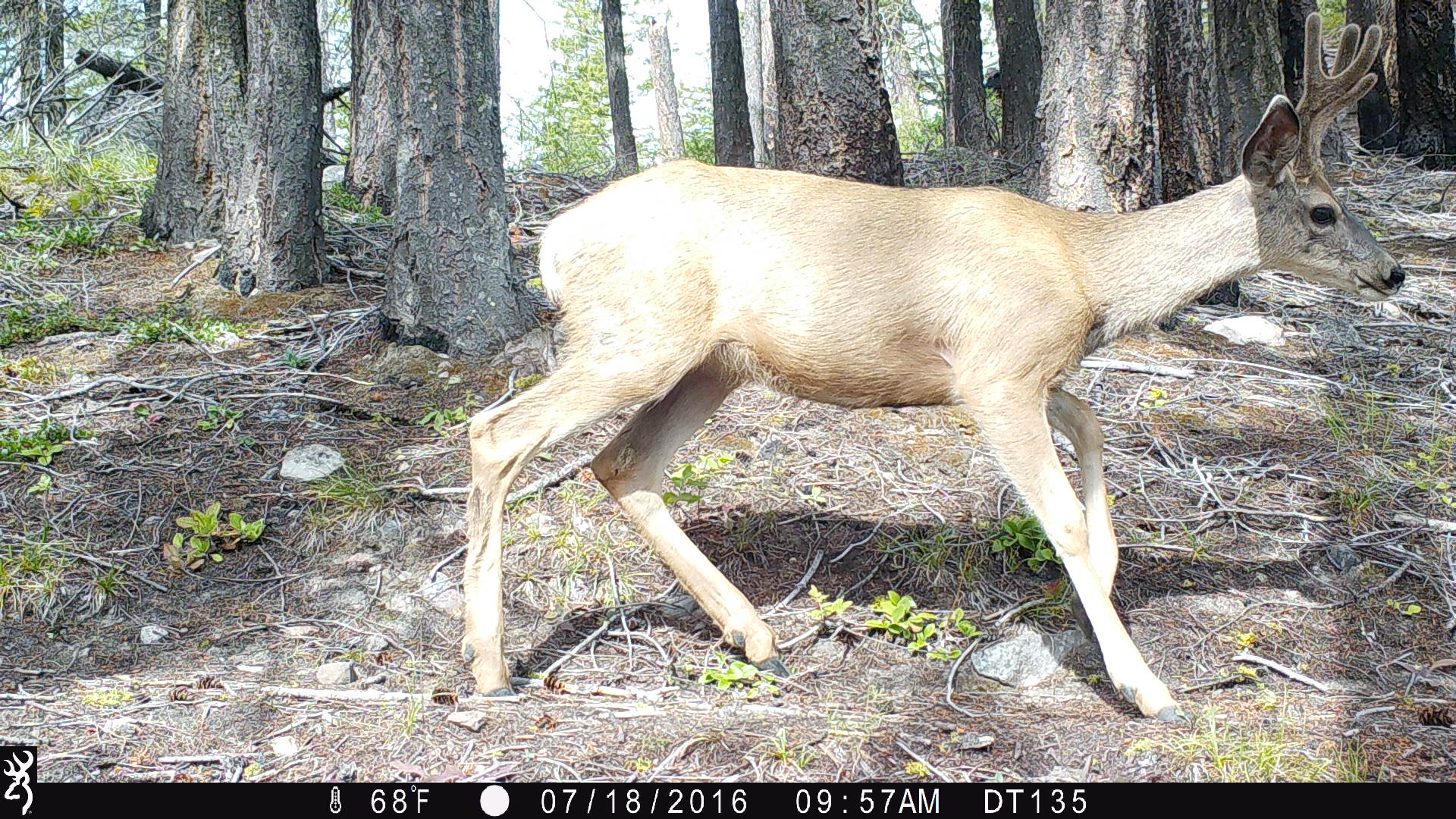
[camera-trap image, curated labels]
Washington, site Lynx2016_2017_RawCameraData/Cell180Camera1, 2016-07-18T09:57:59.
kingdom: Animalia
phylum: Chordata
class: Mammalia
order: Artiodactyla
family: Cervidae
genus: Odocoileus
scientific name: Odocoileus hemionus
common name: mule deer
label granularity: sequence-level